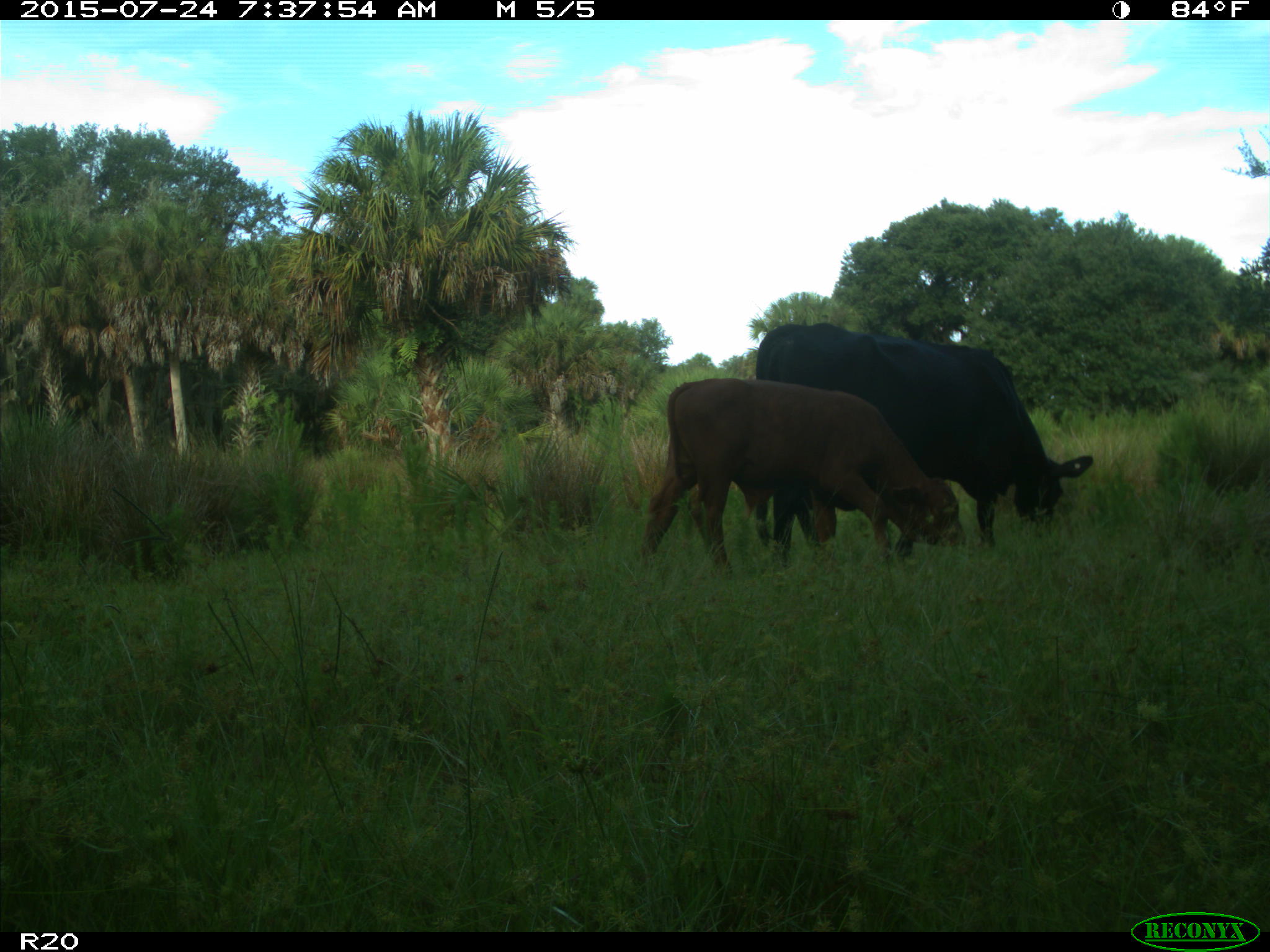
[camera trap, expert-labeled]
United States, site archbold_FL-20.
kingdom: Animalia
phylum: Chordata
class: Mammalia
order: Artiodactyla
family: Bovidae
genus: Bos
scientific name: Bos taurus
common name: domestic cow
Bos taurus (domestic cow).